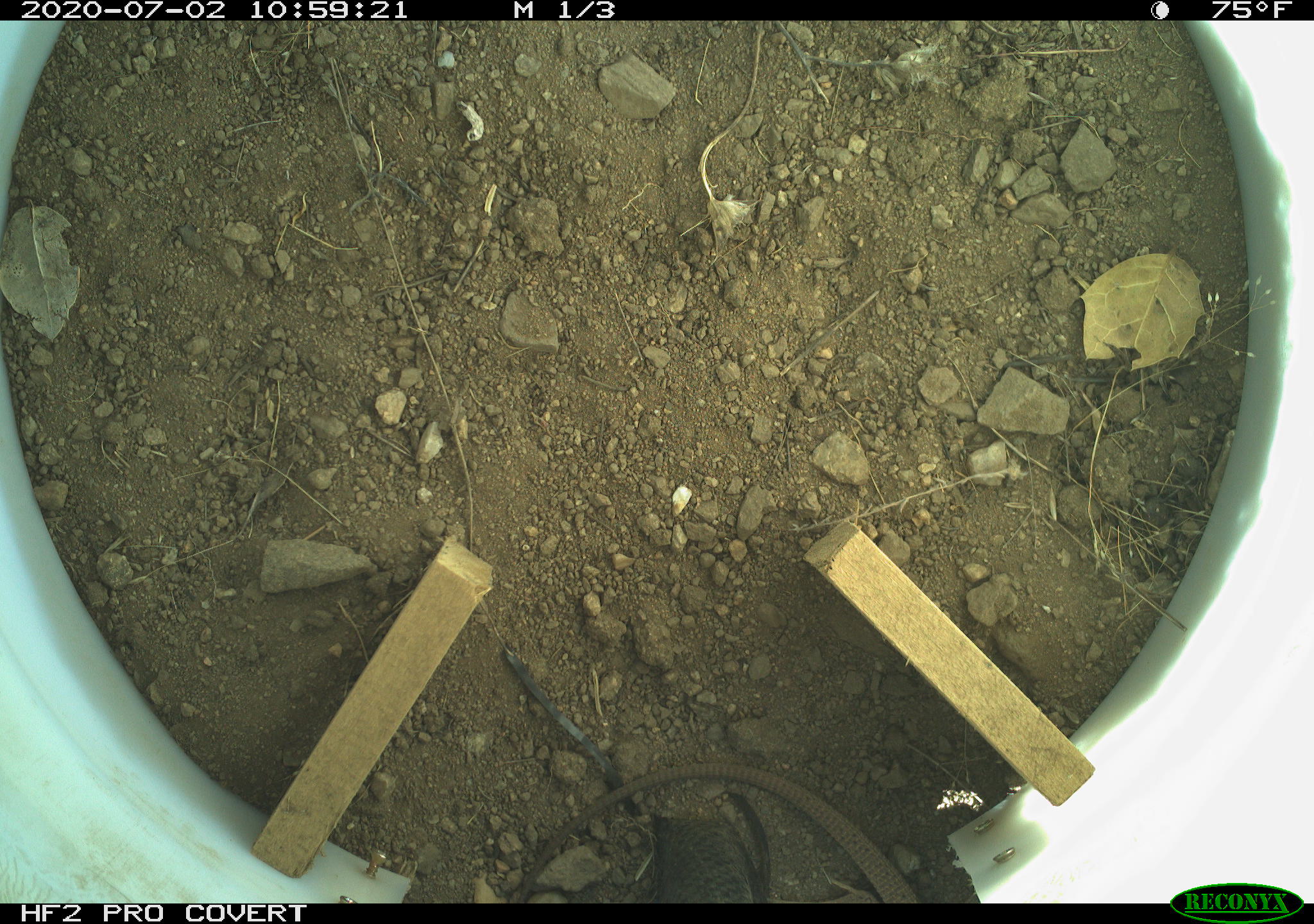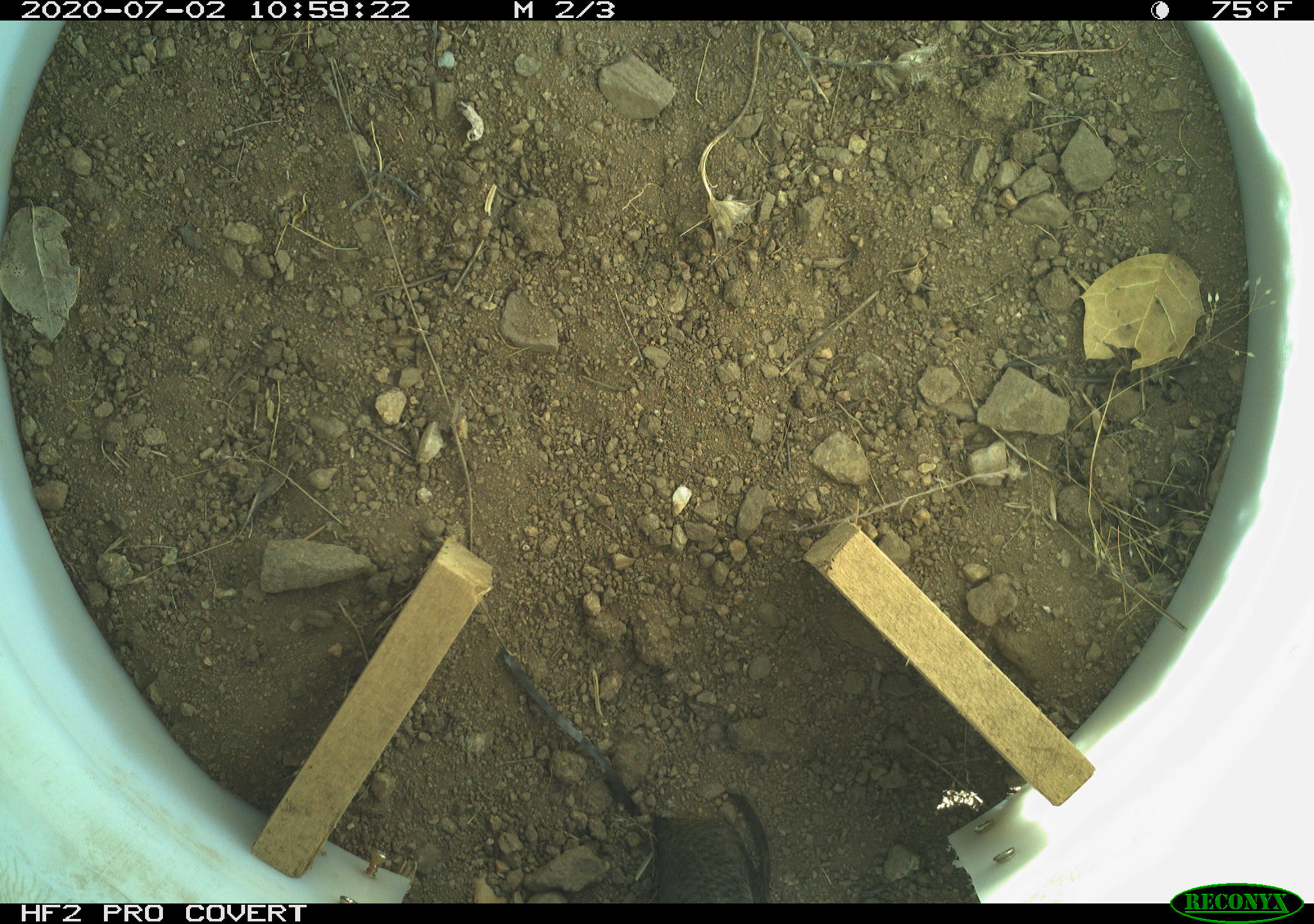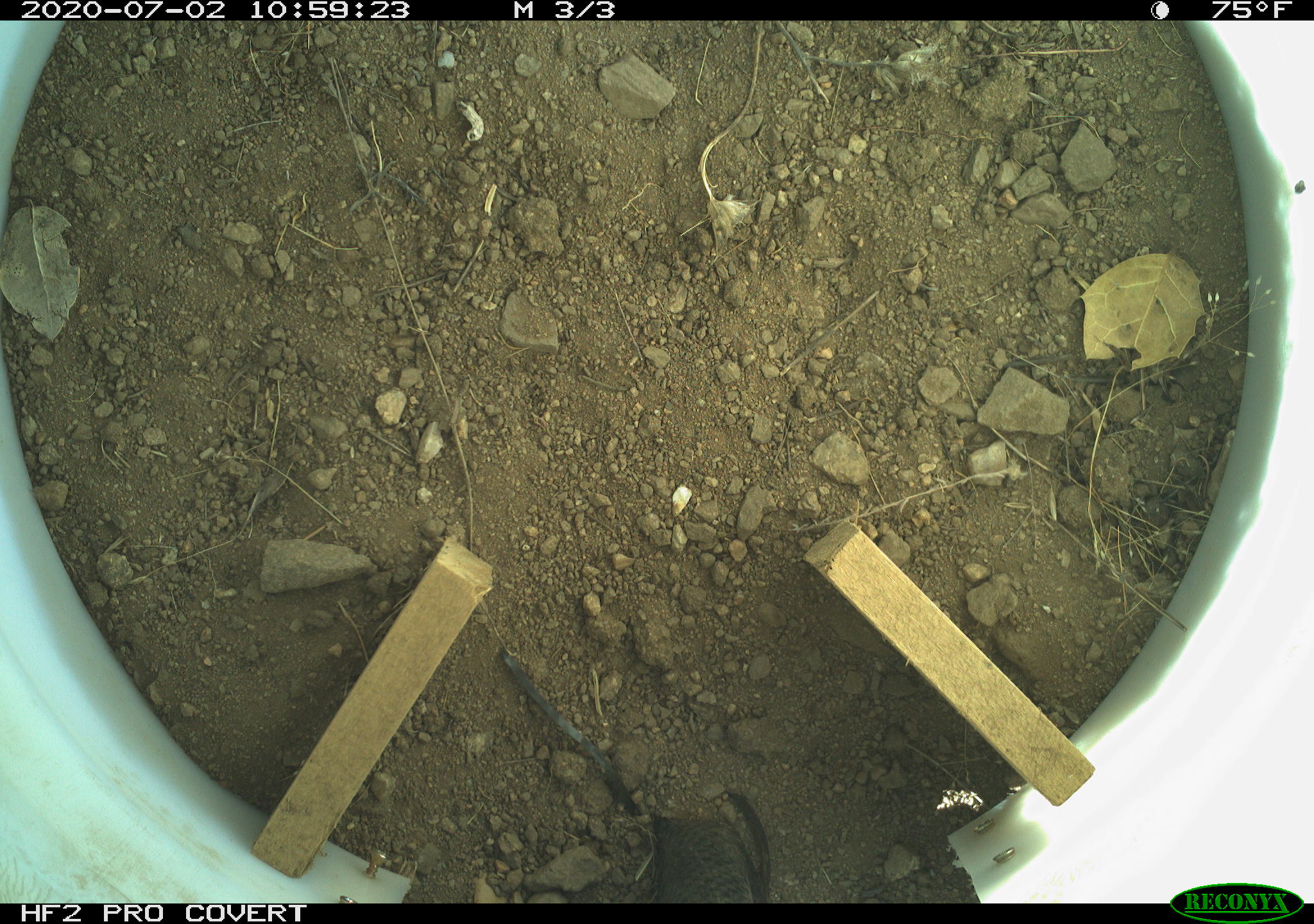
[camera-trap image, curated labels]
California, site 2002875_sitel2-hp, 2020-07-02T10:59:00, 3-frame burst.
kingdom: Animalia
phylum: Chordata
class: Reptilia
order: Squamata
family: Teiidae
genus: Aspidoscelis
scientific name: Aspidoscelis tigris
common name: western whiptail